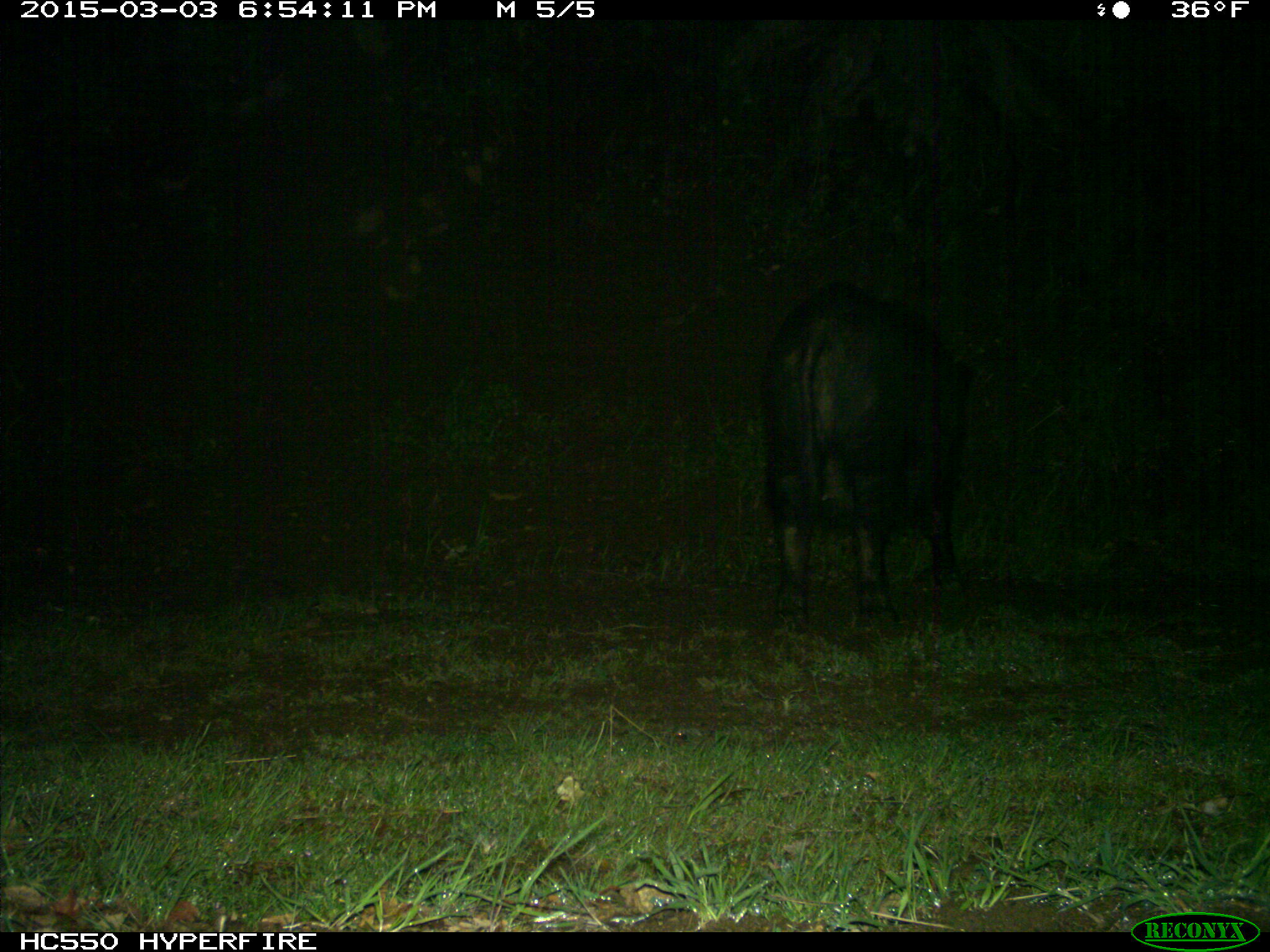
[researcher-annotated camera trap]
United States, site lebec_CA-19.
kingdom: Animalia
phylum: Chordata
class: Mammalia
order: Artiodactyla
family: Suidae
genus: Sus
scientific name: Sus scrofa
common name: wild boar